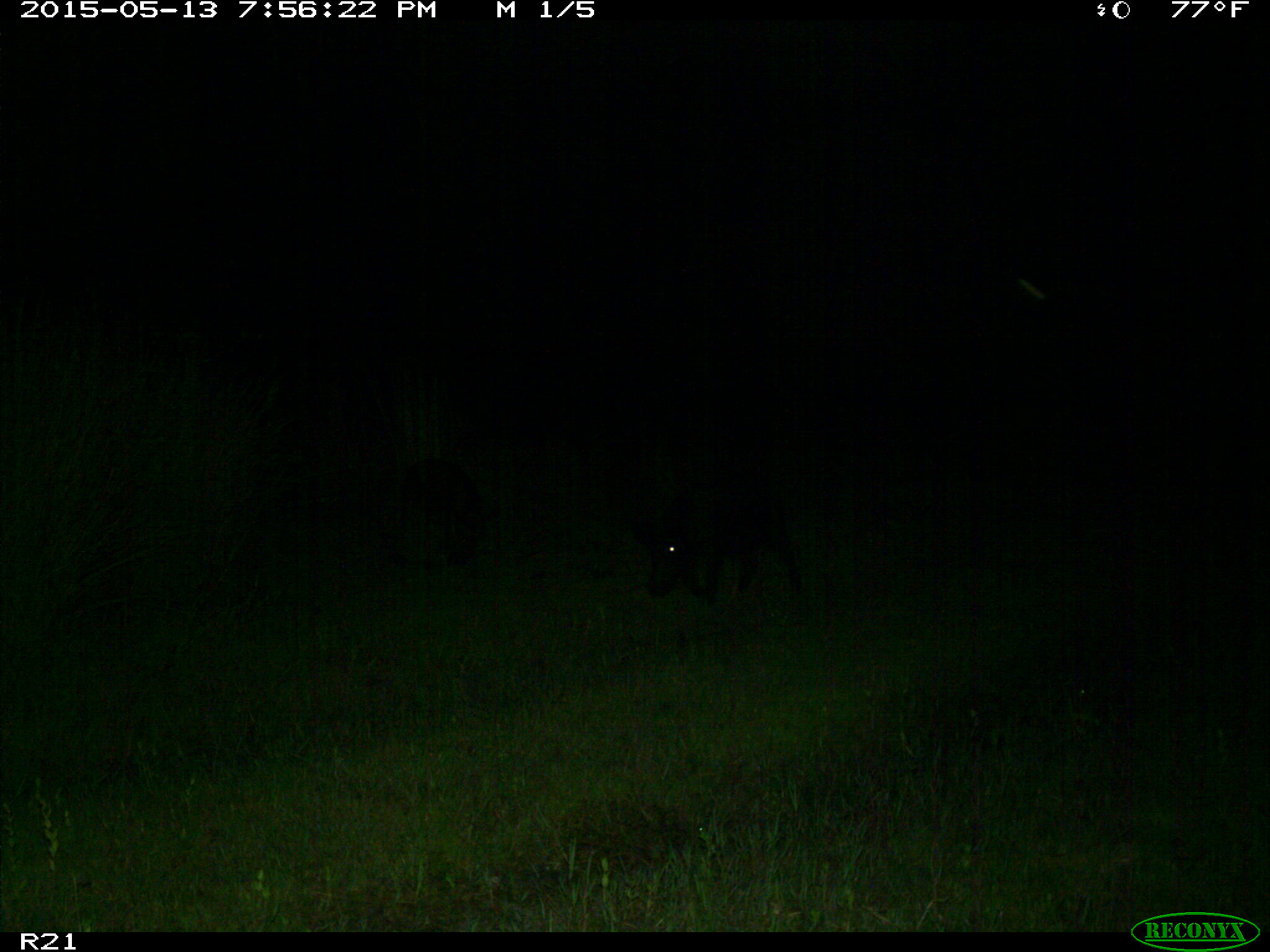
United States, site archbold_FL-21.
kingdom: Animalia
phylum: Chordata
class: Mammalia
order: Artiodactyla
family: Suidae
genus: Sus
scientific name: Sus scrofa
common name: wild boar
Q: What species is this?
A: Sus scrofa (wild boar).